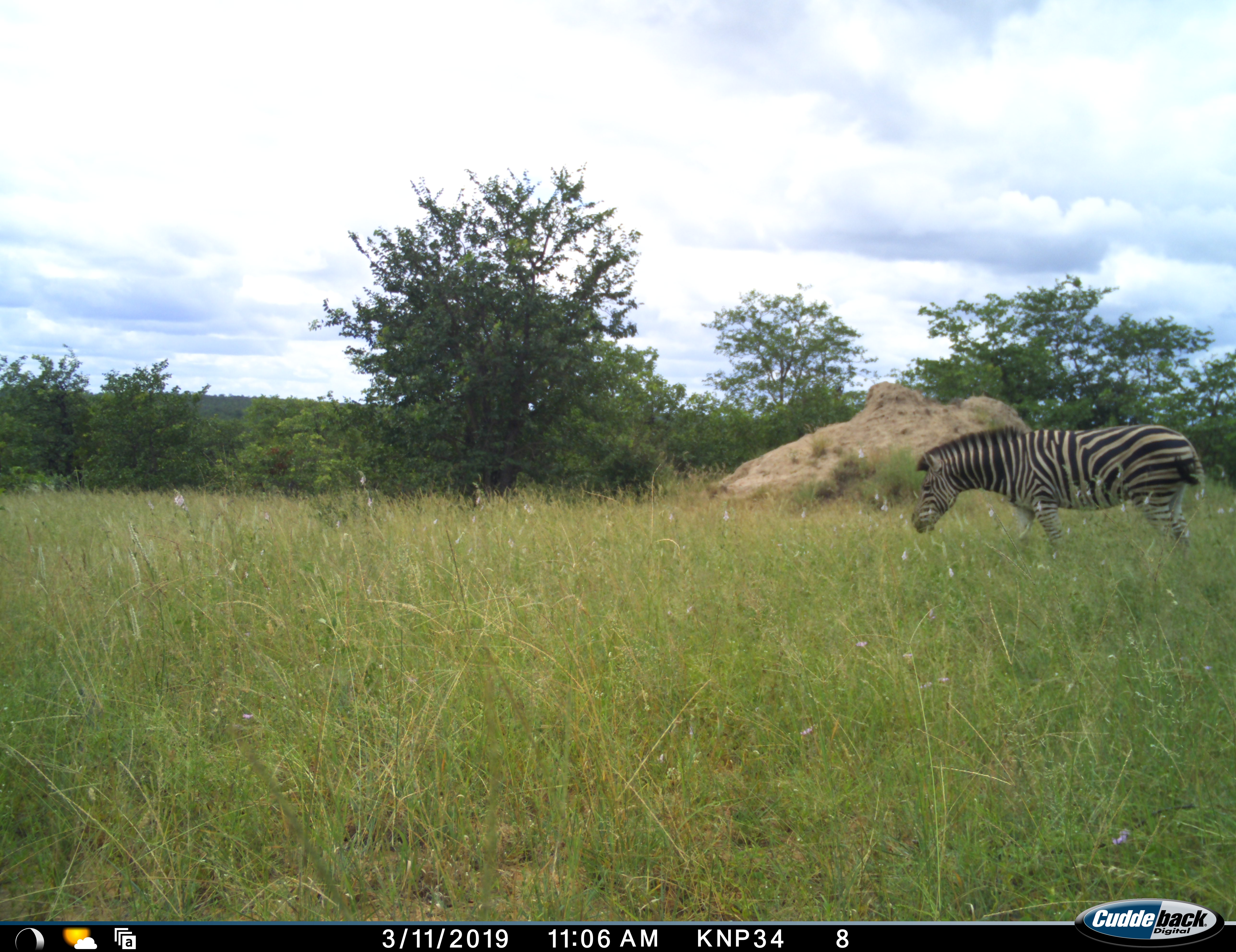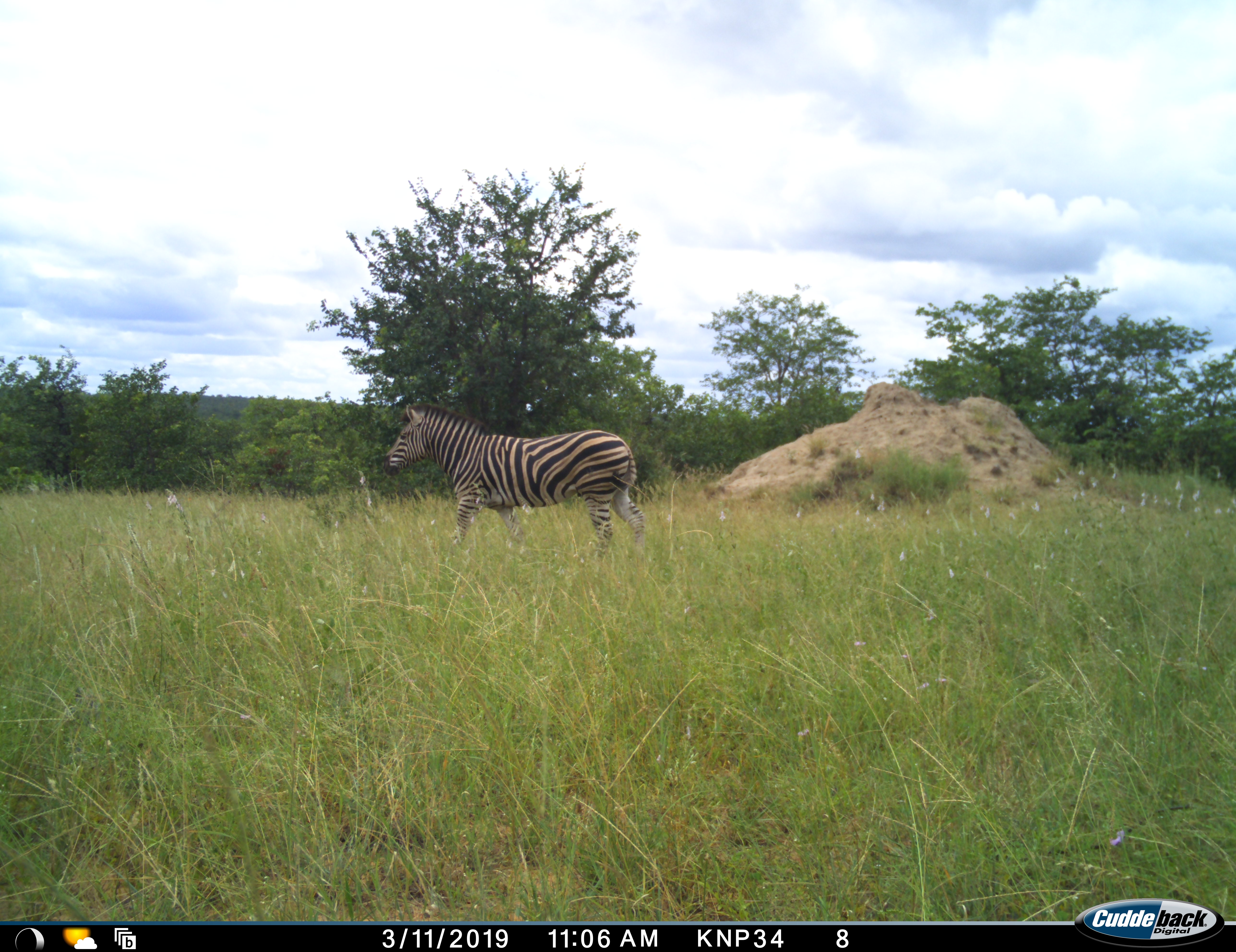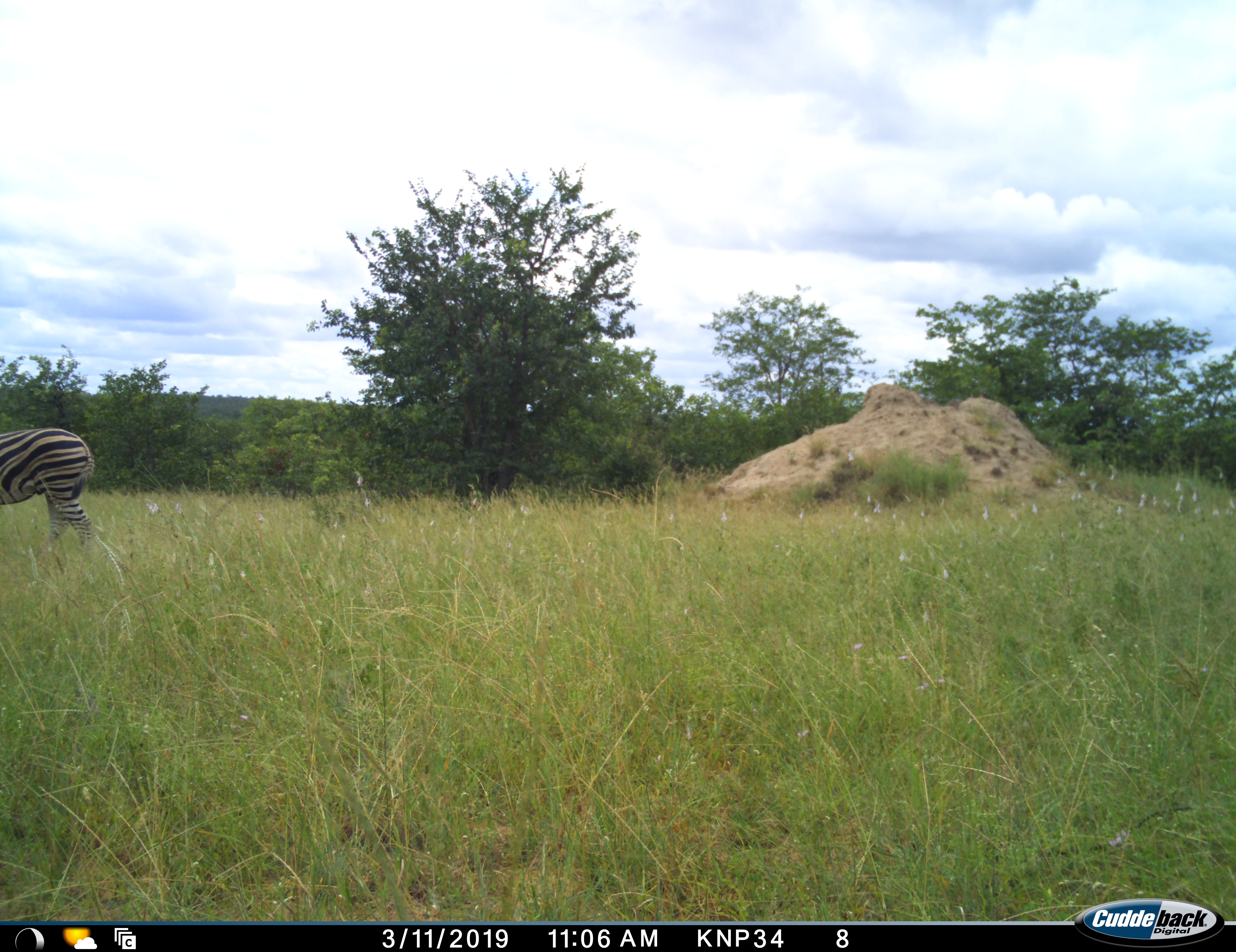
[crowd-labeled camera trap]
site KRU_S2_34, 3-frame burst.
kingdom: Animalia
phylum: Chordata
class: Mammalia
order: Perissodactyla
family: Equidae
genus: Equus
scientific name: Equus quagga burchellii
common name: burchell's zebra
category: zebraburchells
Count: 1.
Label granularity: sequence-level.